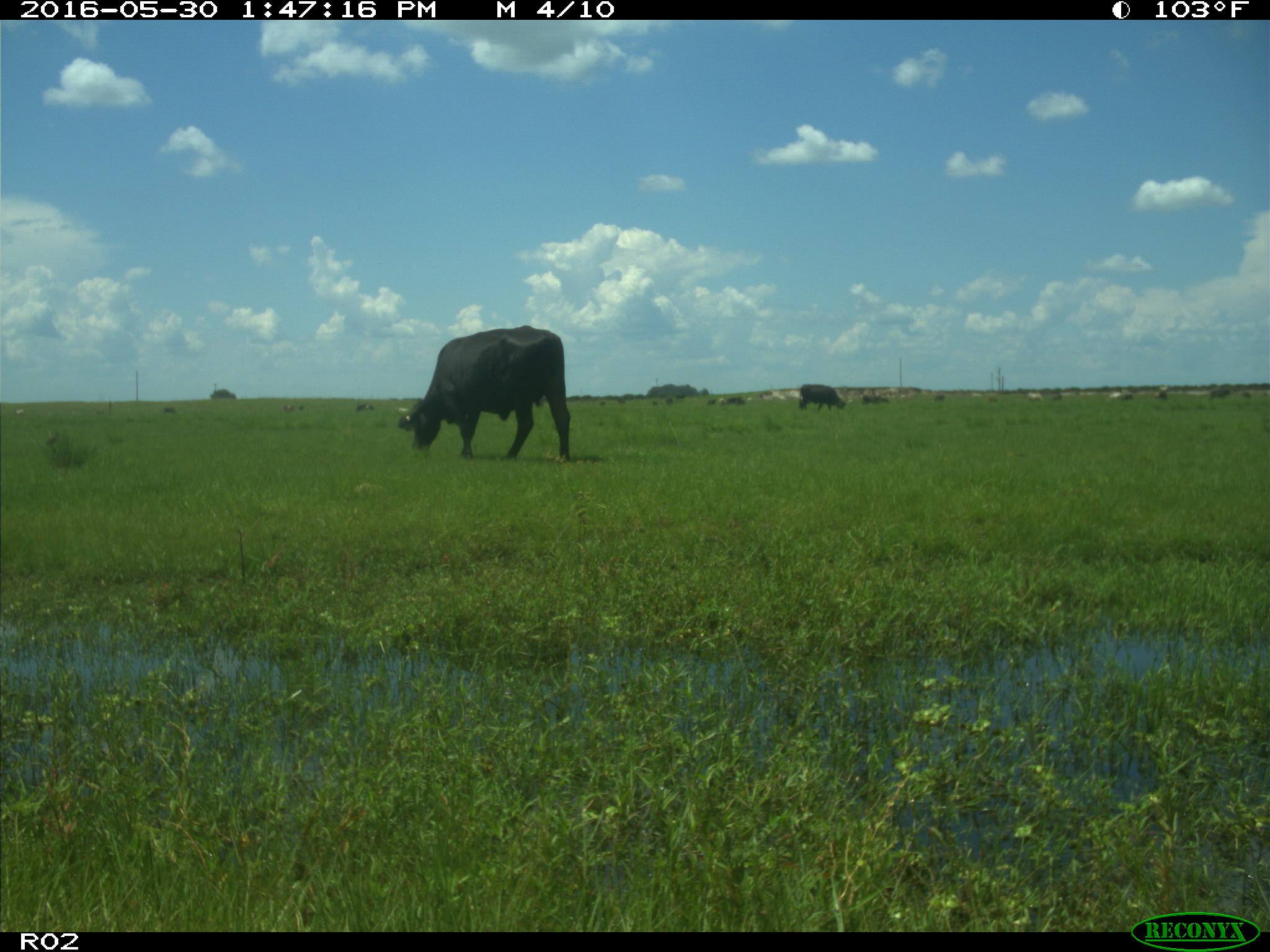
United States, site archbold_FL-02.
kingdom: Animalia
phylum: Chordata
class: Mammalia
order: Artiodactyla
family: Bovidae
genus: Bos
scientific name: Bos taurus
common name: domestic cow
Bos taurus (domestic cow).